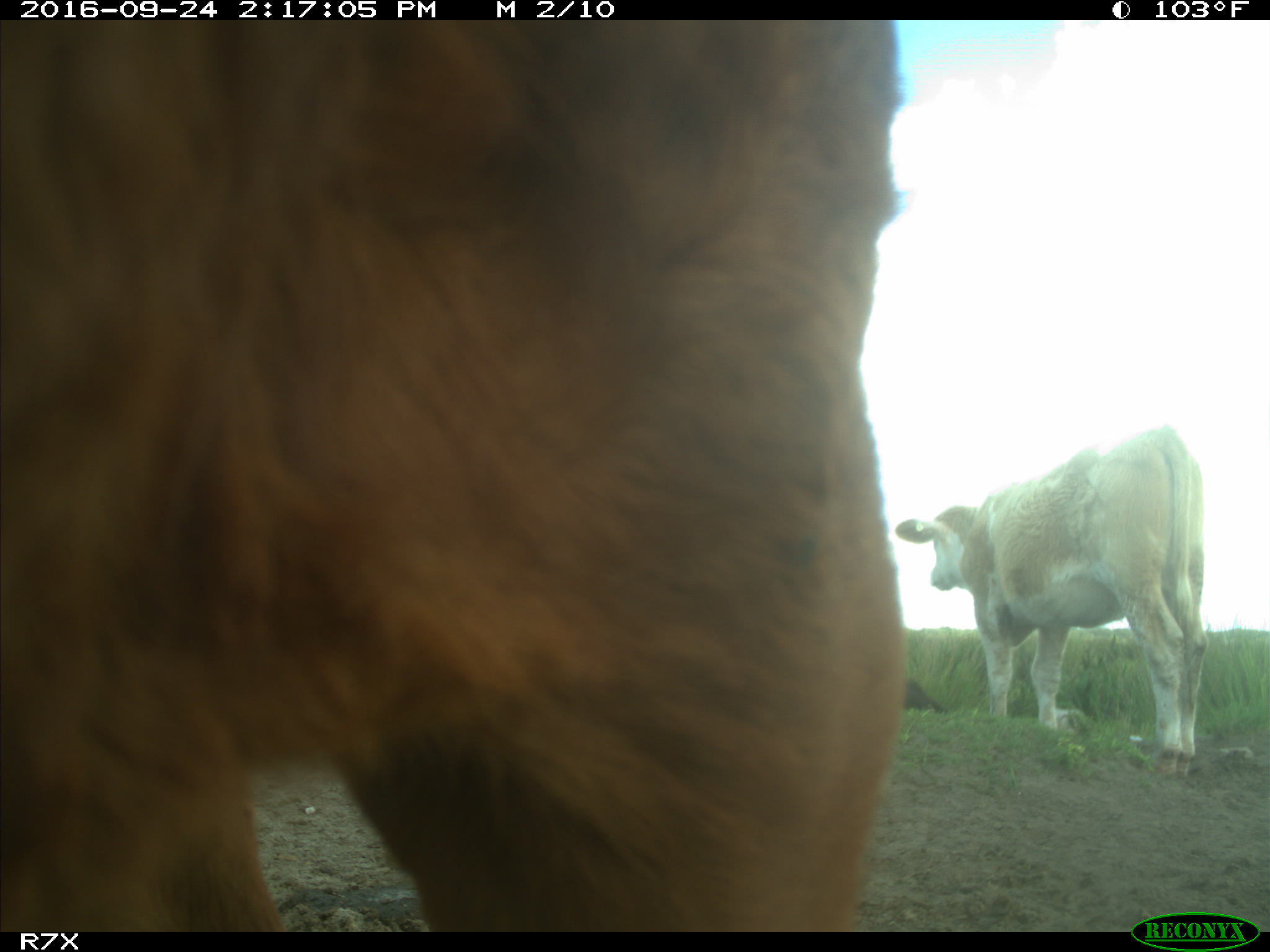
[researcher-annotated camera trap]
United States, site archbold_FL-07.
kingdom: Animalia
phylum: Chordata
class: Mammalia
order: Artiodactyla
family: Bovidae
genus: Bos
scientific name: Bos taurus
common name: domestic cow